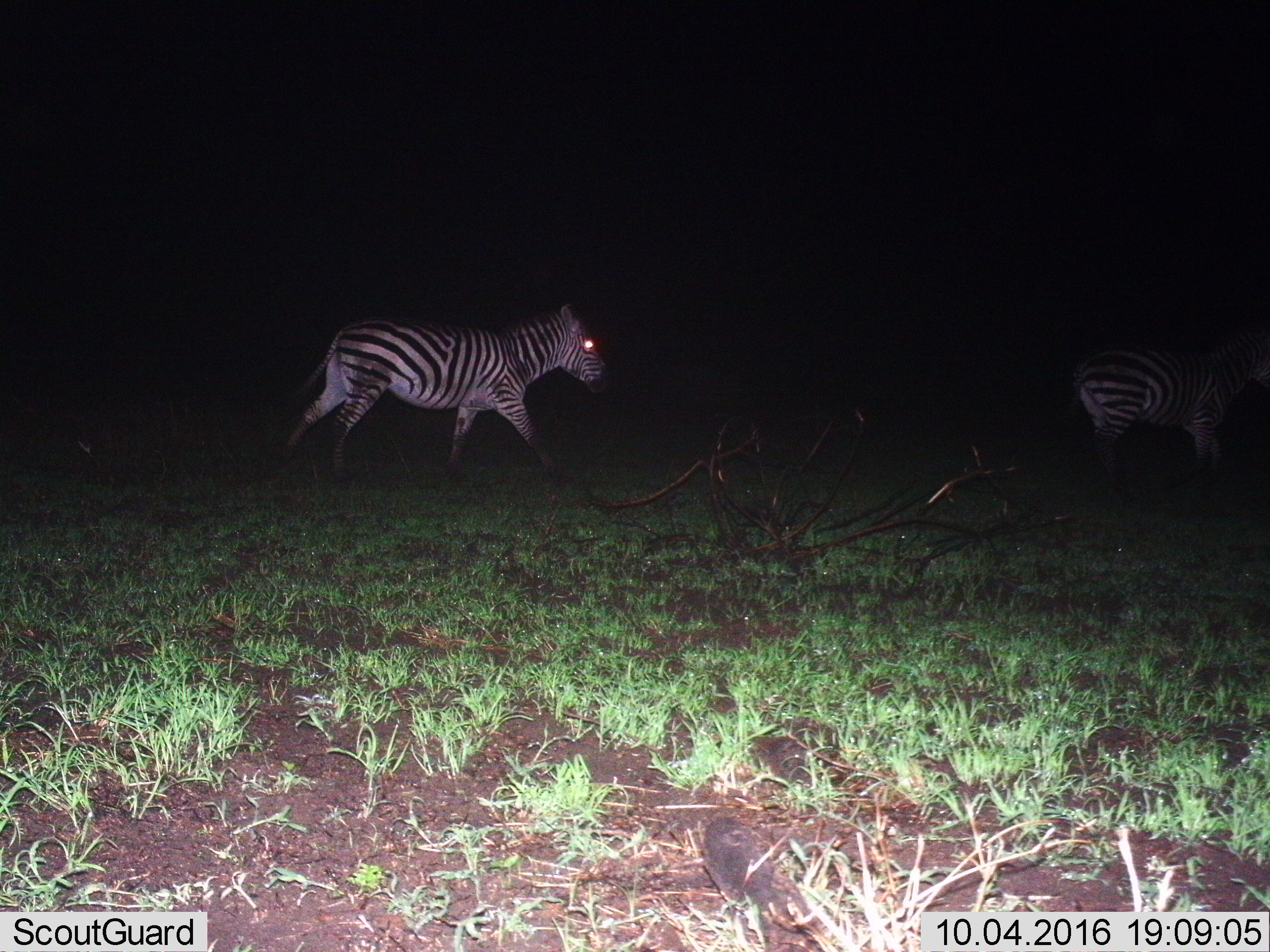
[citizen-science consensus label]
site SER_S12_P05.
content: unidentified animal